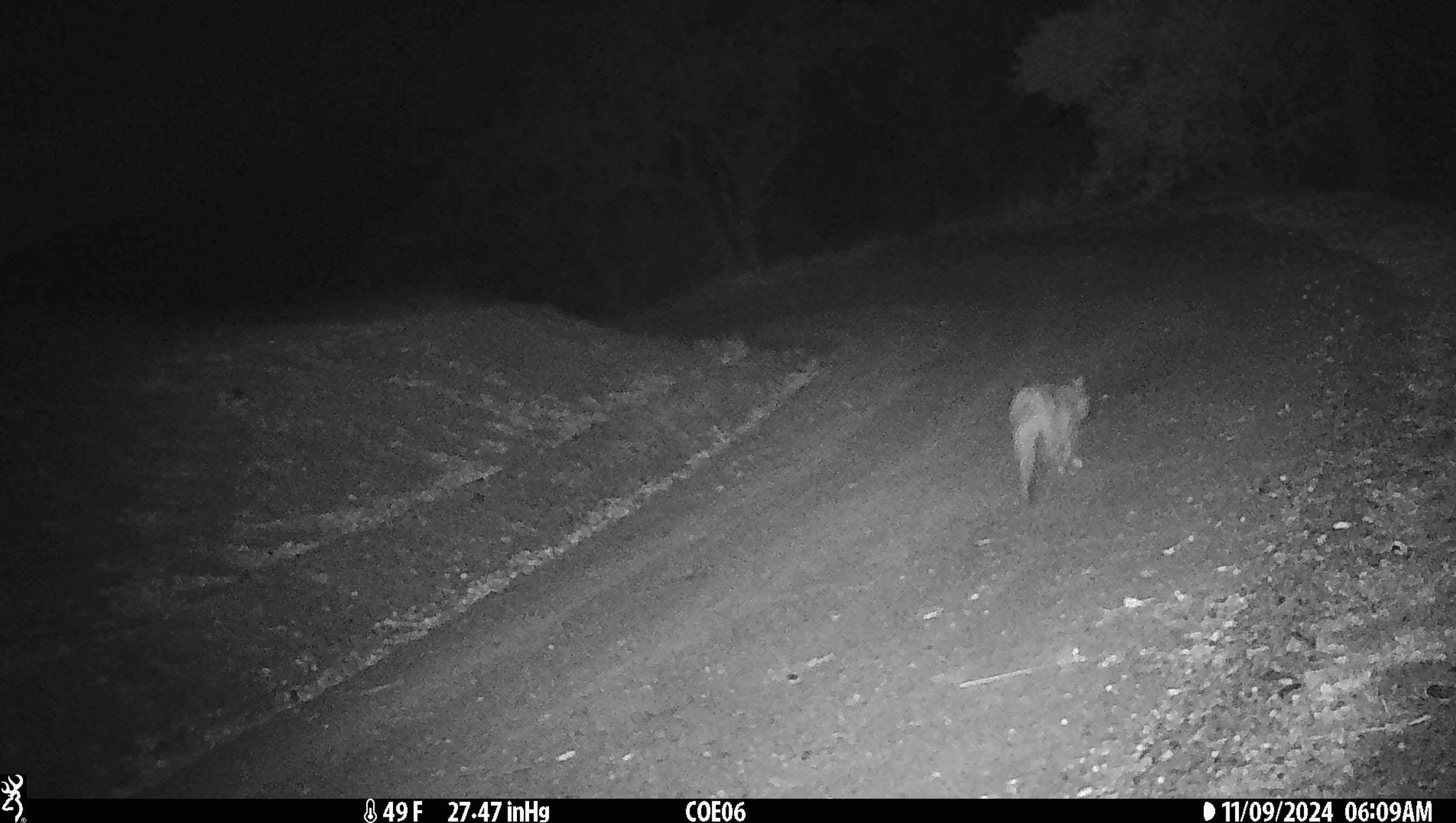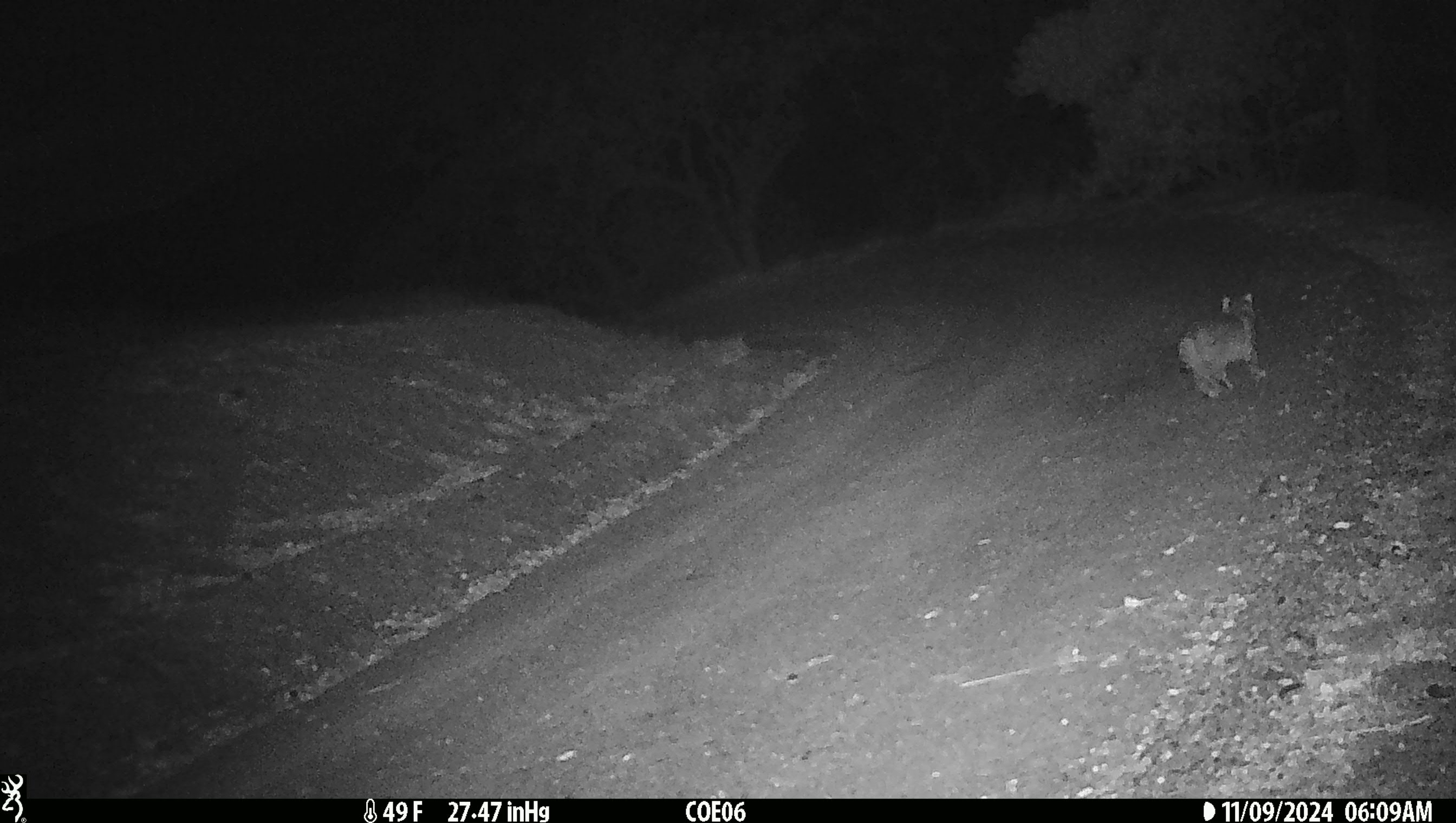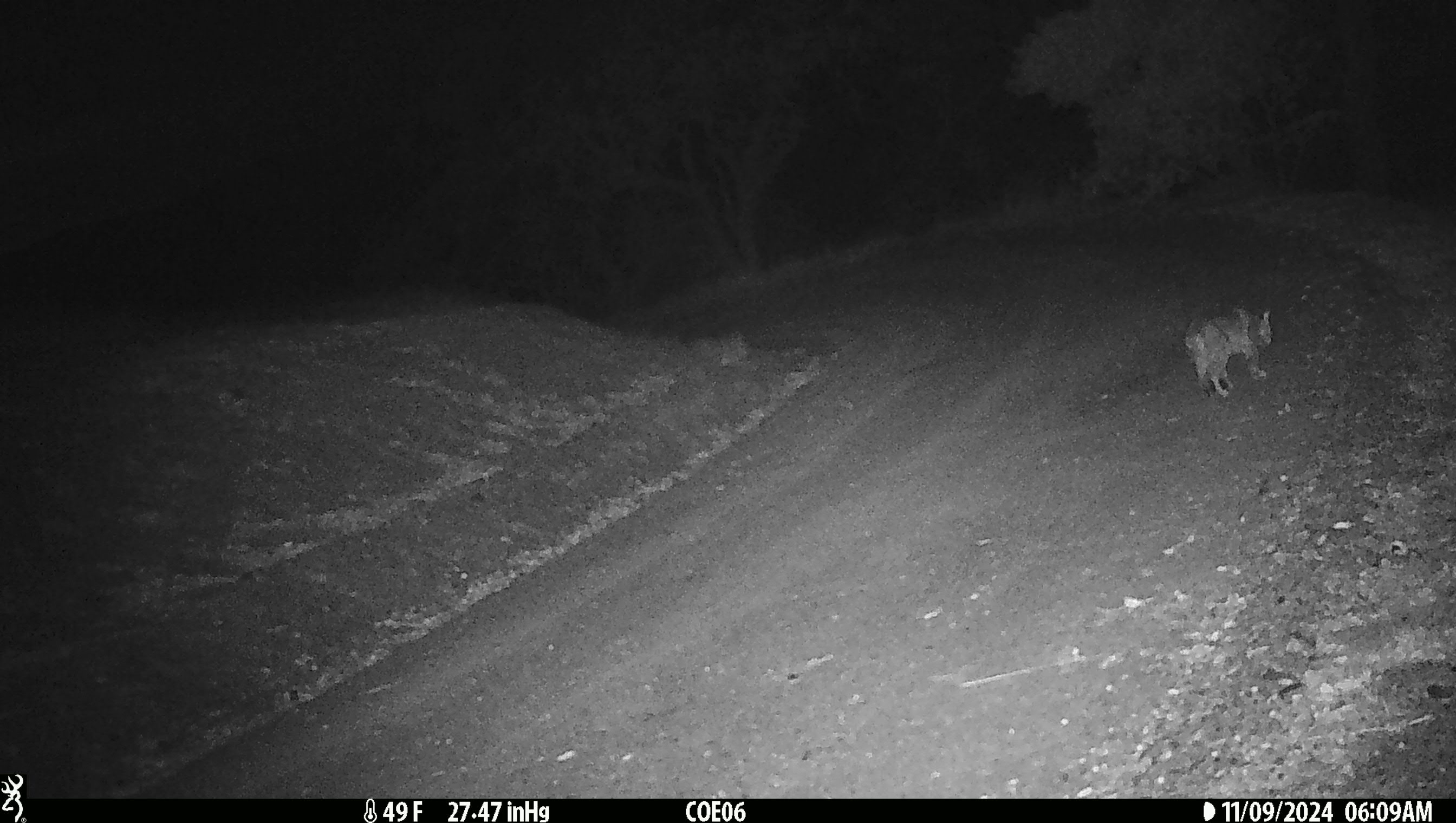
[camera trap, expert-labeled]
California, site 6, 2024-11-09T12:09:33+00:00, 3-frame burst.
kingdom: Animalia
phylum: Chordata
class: Mammalia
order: Carnivora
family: Felidae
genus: Lynx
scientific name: Lynx rufus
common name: bobcat